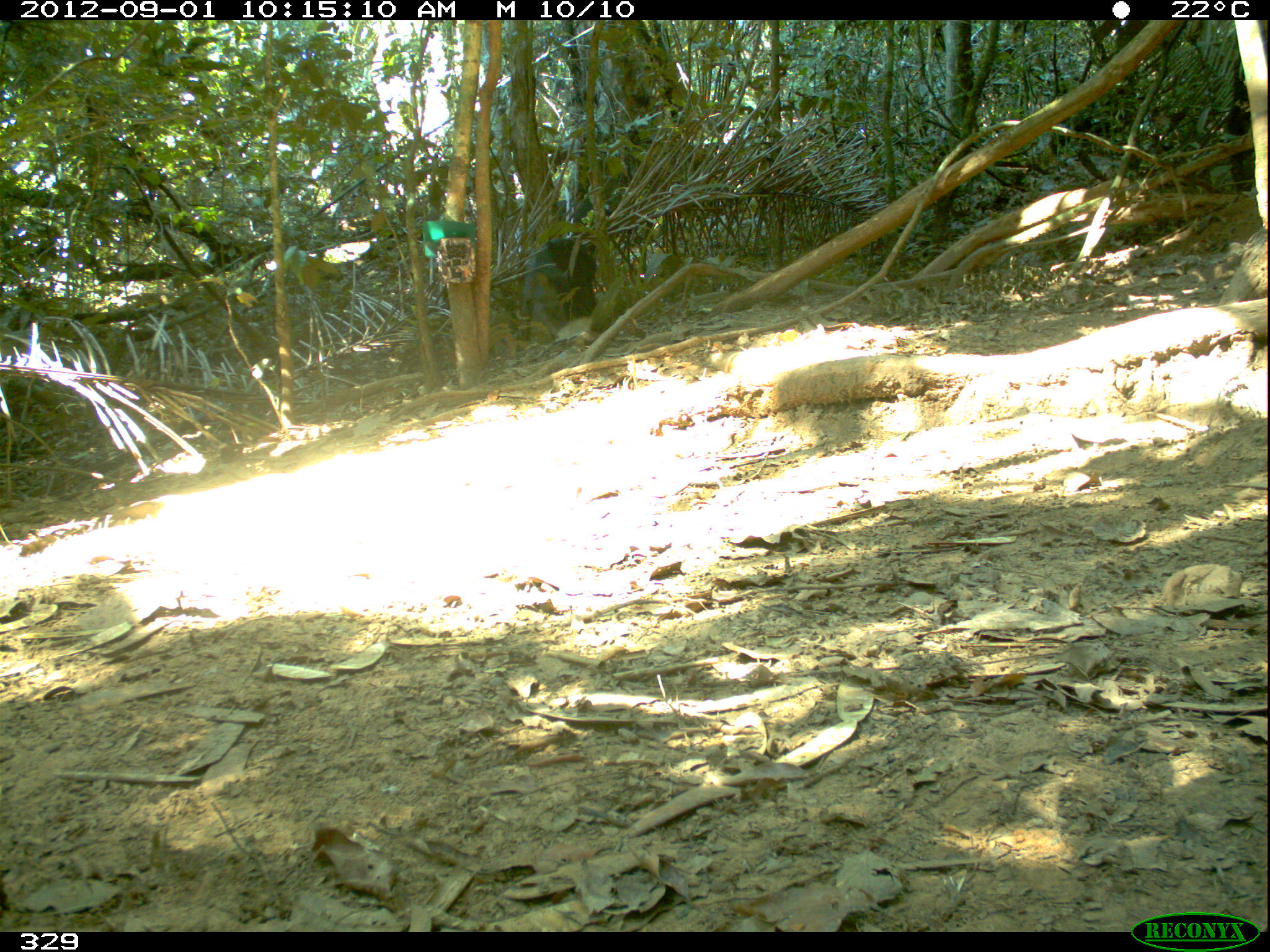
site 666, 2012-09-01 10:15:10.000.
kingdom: Animalia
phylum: Chordata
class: Mammalia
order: Artiodactyla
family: Tayassuidae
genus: Tayassu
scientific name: Tayassu pecari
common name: white-lipped peccary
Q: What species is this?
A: Tayassu pecari (white-lipped peccary).